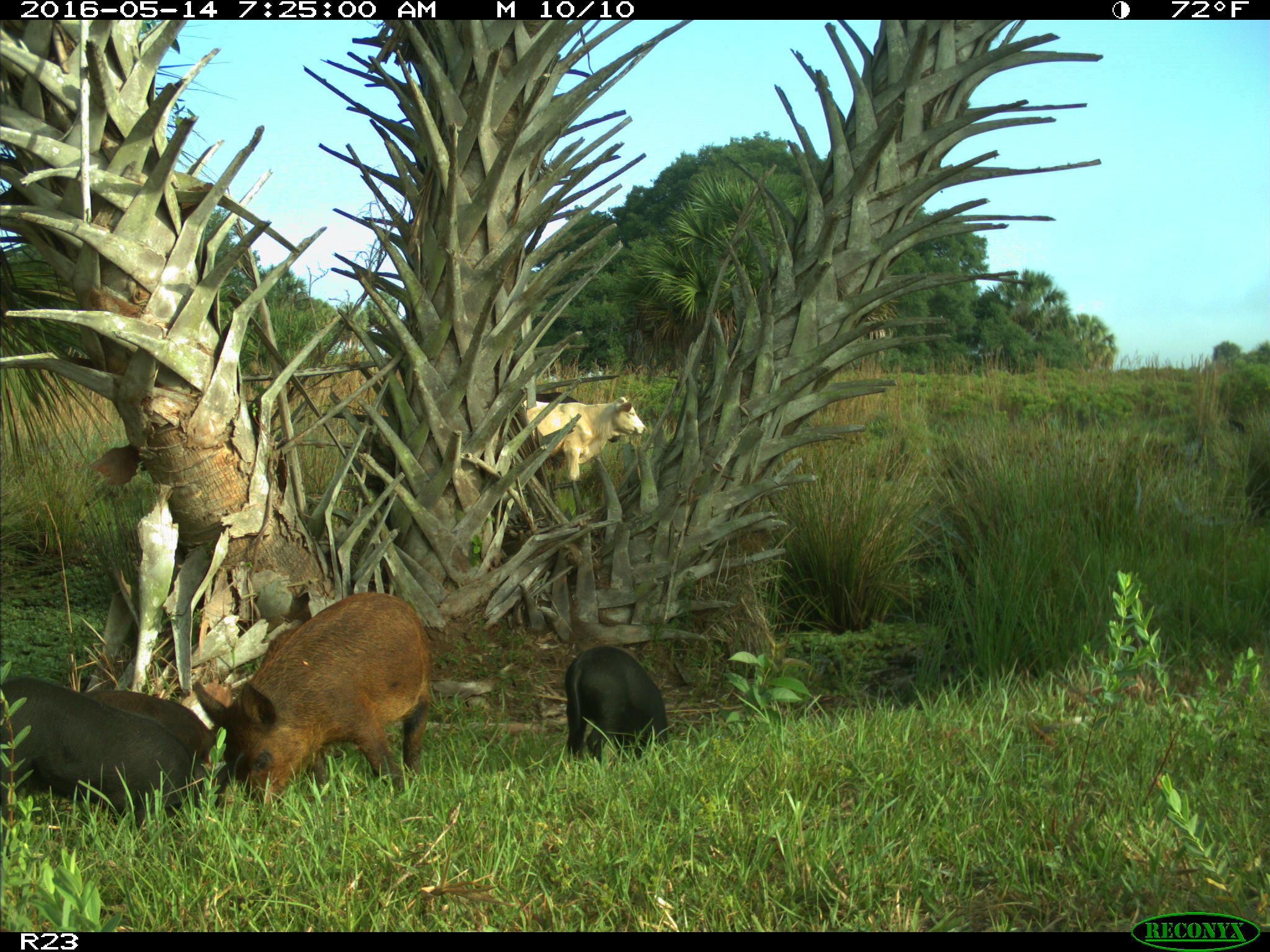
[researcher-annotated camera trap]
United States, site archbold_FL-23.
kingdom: Animalia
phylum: Chordata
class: Mammalia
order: Artiodactyla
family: Suidae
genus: Sus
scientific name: Sus scrofa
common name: wild boar